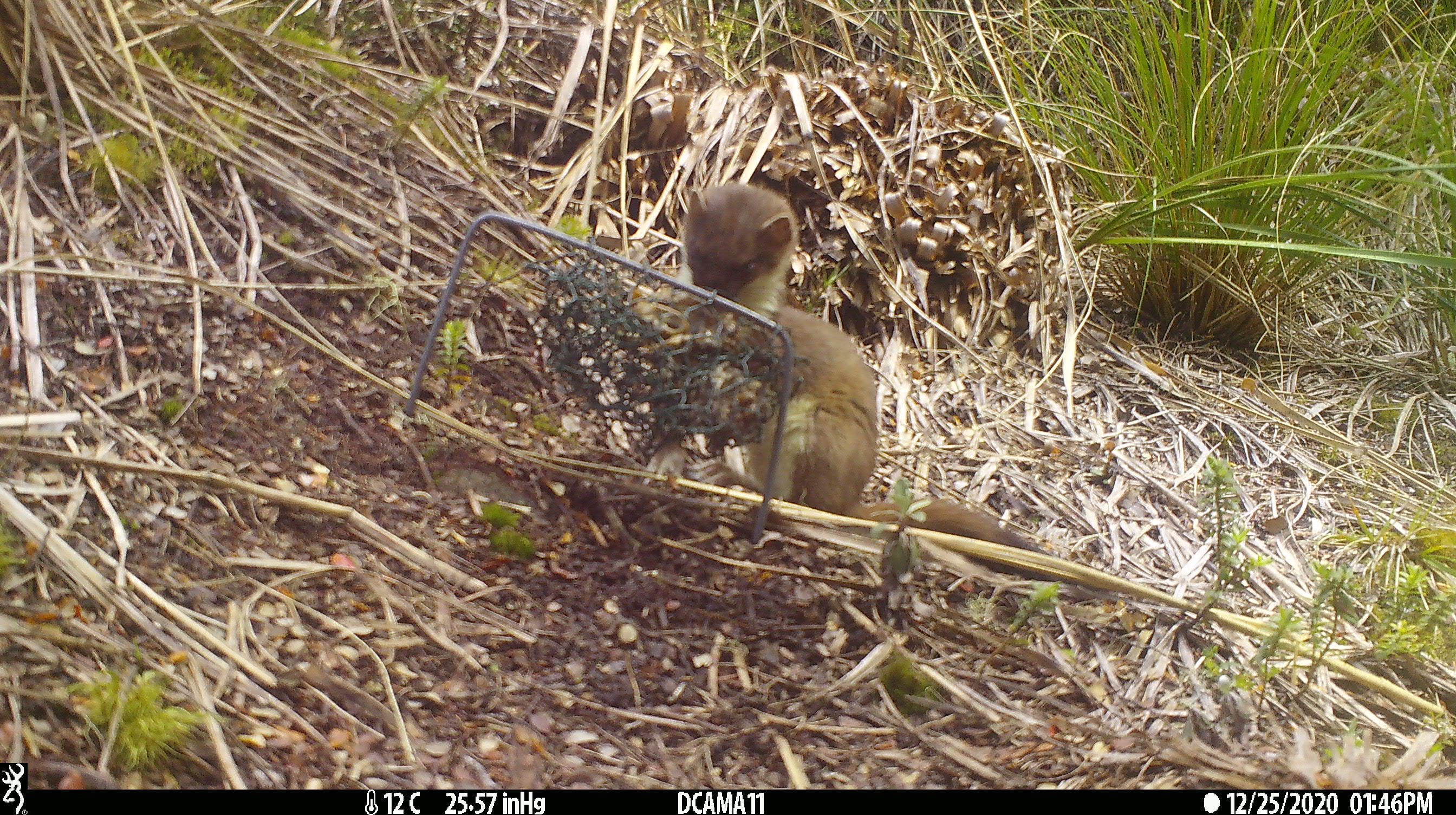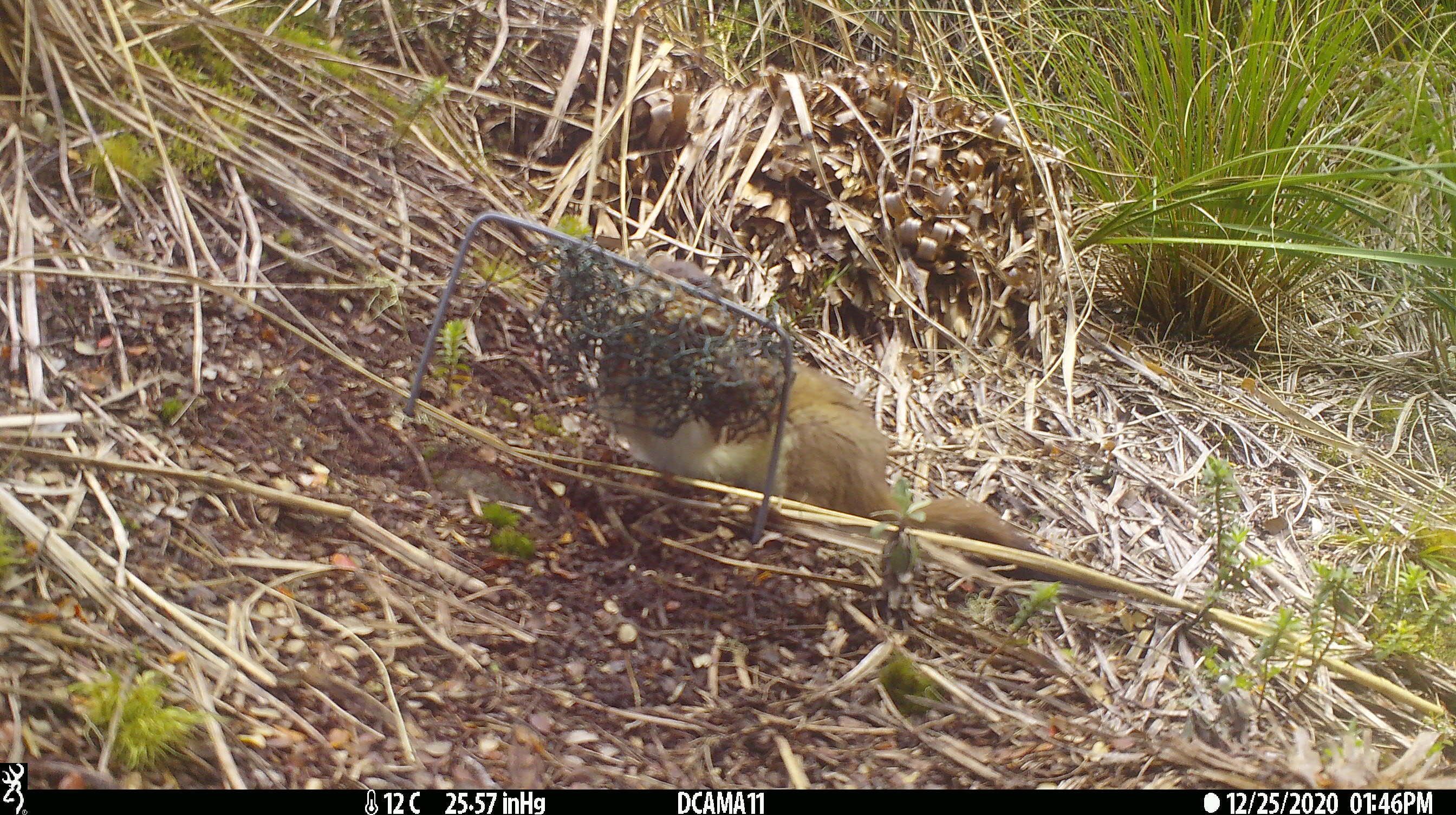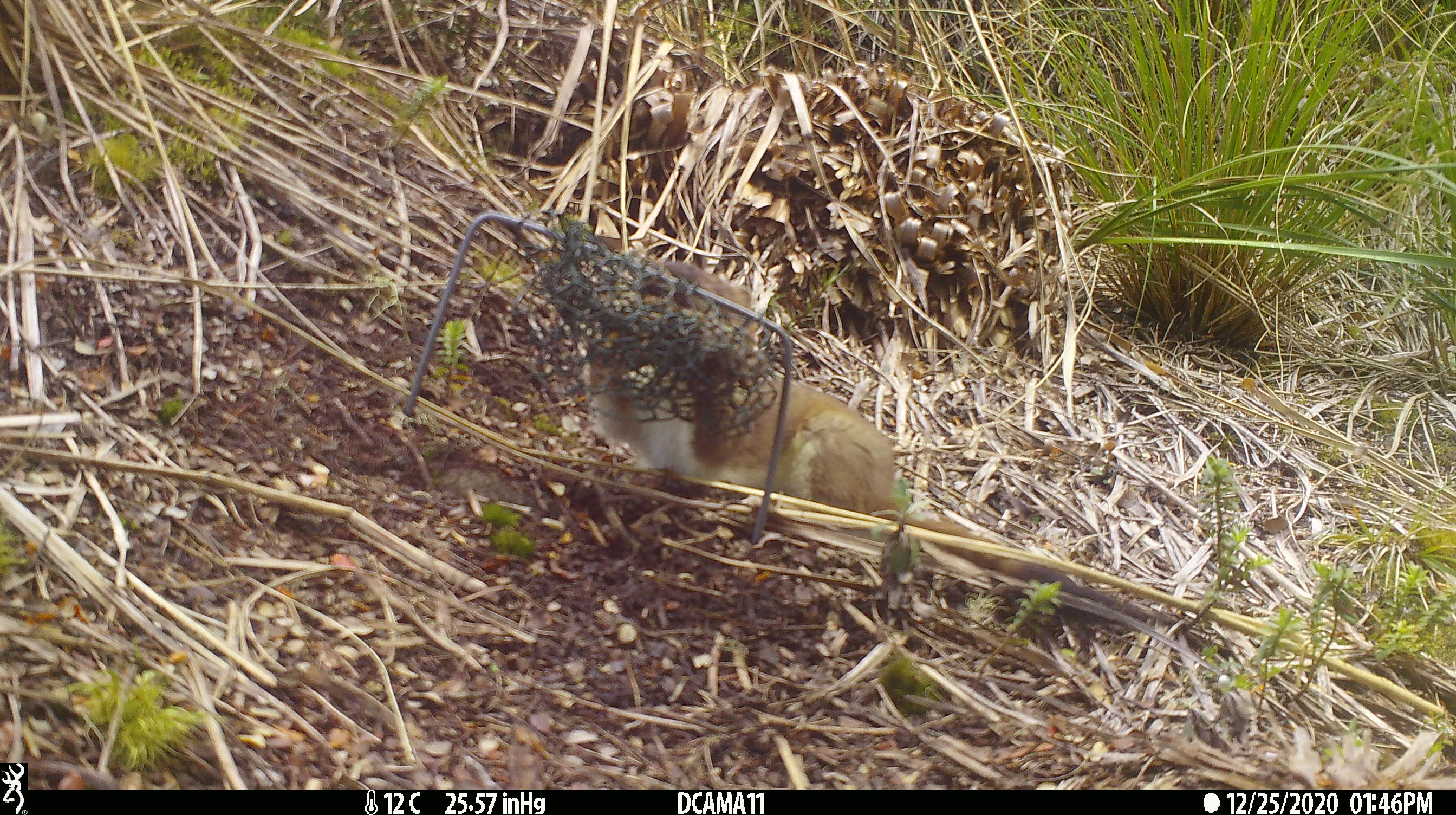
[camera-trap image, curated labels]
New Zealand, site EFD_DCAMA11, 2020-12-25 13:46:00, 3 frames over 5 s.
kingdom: Animalia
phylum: Chordata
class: Mammalia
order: Carnivora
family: Mustelidae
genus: Mustela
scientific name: Mustela erminea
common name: stoat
Stoat (Mustela erminea).